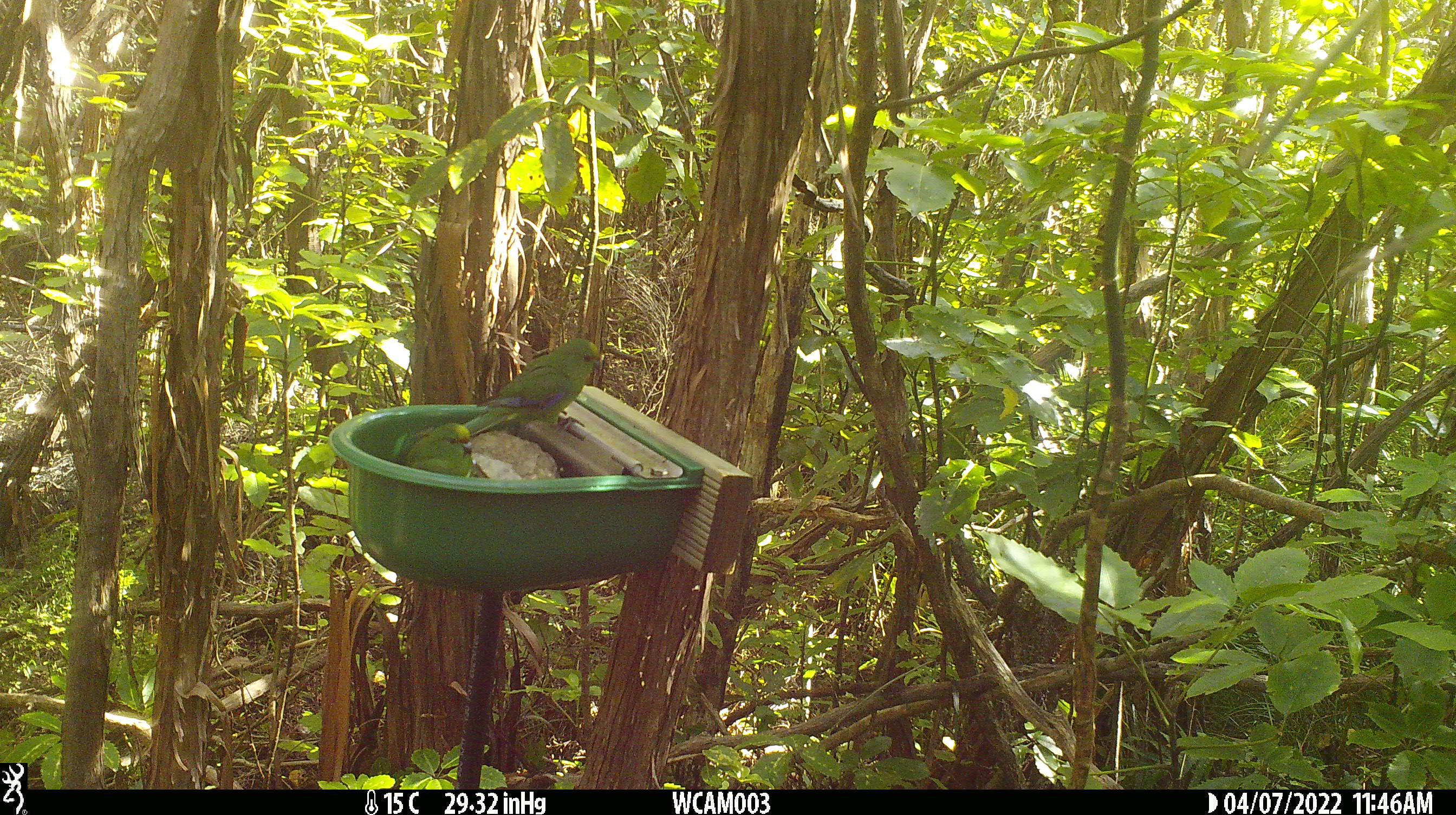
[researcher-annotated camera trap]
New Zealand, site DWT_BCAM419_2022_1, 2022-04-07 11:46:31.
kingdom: Animalia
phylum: Chordata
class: Aves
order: Psittaciformes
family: Psittaculidae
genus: Cyanoramphus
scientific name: Cyanoramphus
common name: parakeet